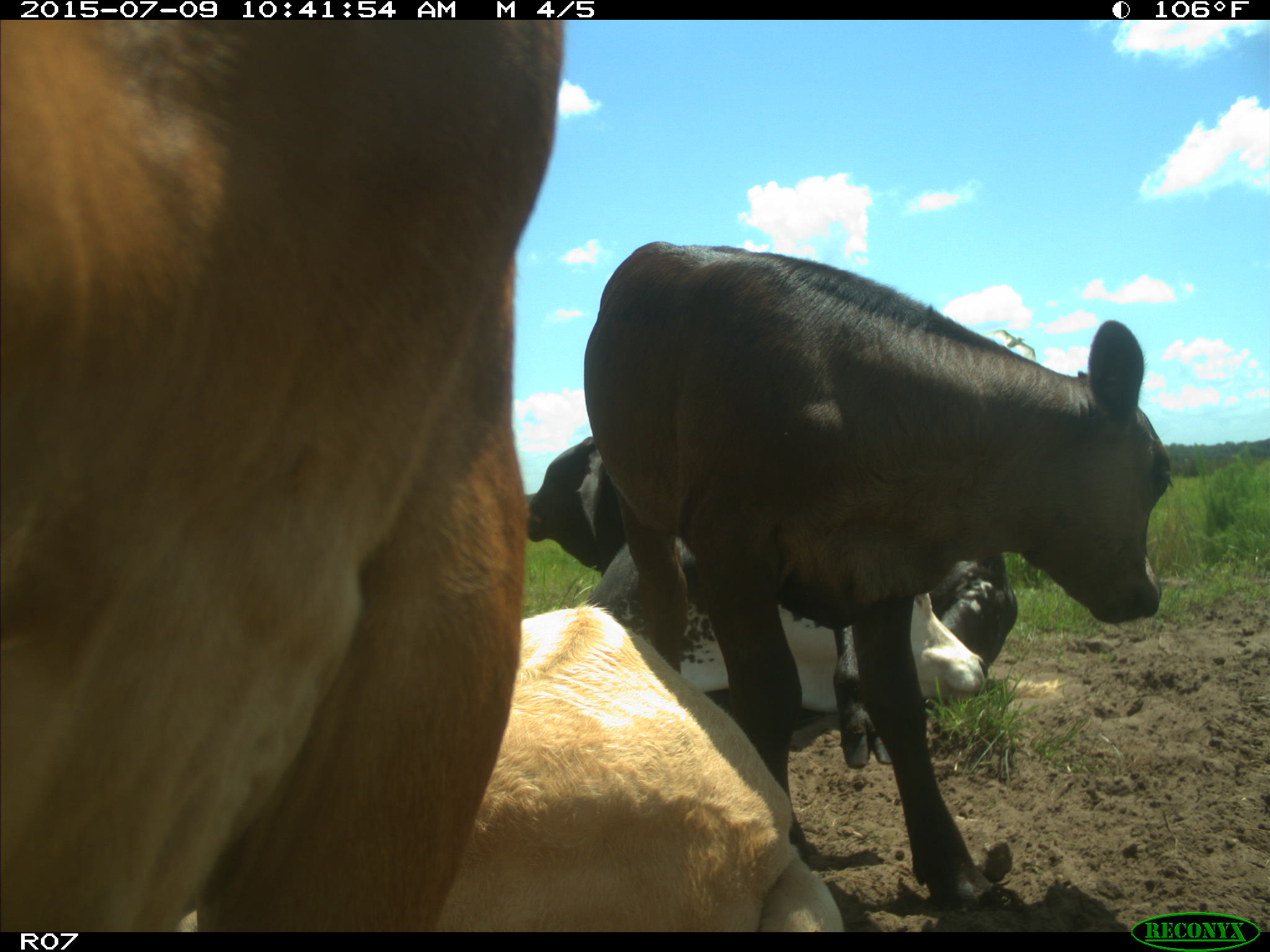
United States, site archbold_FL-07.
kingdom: Animalia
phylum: Chordata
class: Mammalia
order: Artiodactyla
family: Bovidae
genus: Bos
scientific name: Bos taurus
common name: domestic cow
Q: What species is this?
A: Bos taurus (domestic cow).